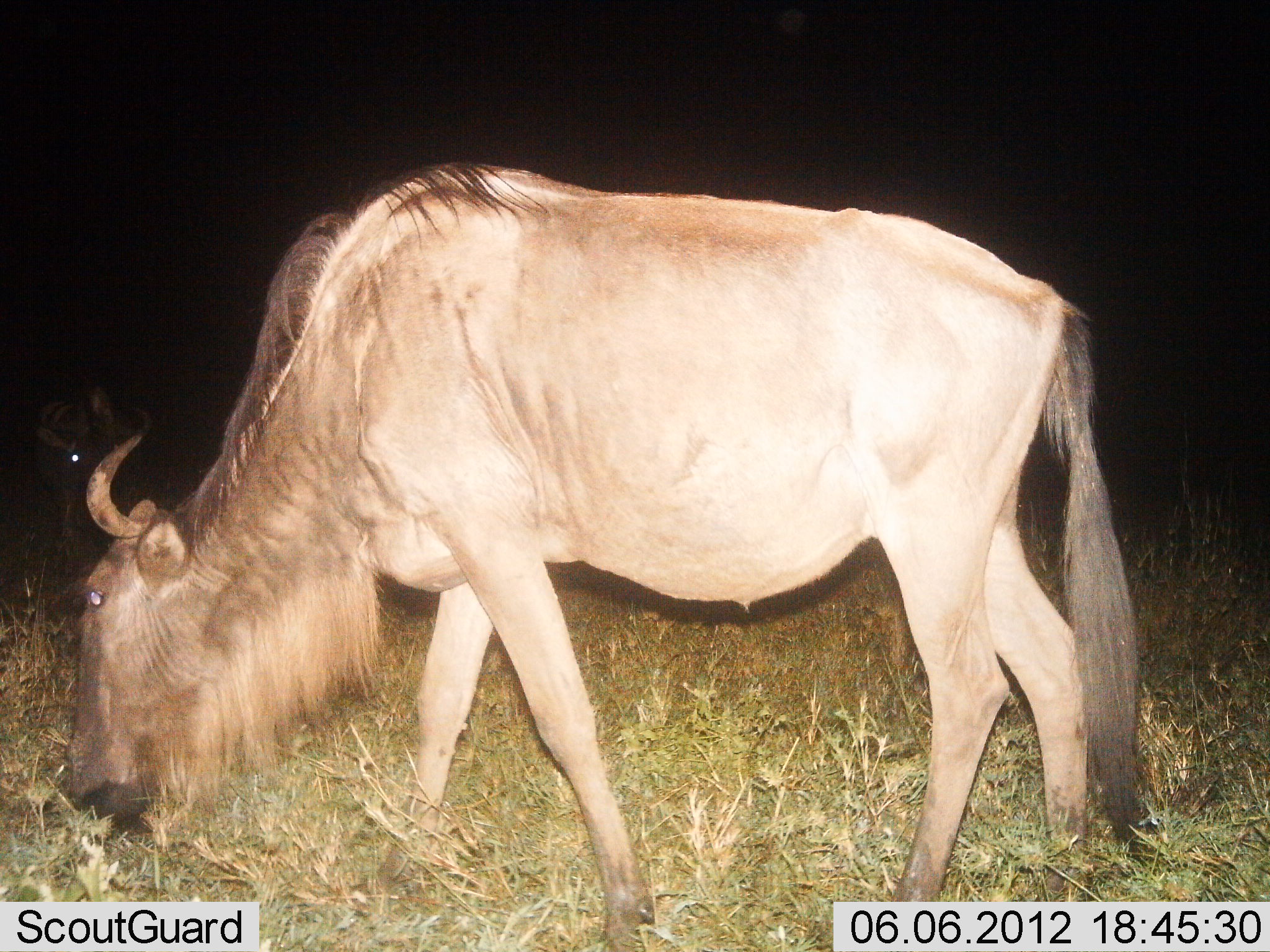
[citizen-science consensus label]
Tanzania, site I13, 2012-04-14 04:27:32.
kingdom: Animalia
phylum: Chordata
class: Mammalia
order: Artiodactyla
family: Bovidae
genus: Connochaetes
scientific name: Connochaetes taurinus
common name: blue wildebeest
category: wildebeest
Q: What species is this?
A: Wildebeest (blue wildebeest) (Connochaetes taurinus).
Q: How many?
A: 1.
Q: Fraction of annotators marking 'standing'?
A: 29%.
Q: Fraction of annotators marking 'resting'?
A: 0%.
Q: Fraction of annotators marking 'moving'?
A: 0%.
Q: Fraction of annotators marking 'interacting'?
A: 0%.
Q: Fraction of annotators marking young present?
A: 0%.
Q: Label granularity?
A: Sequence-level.